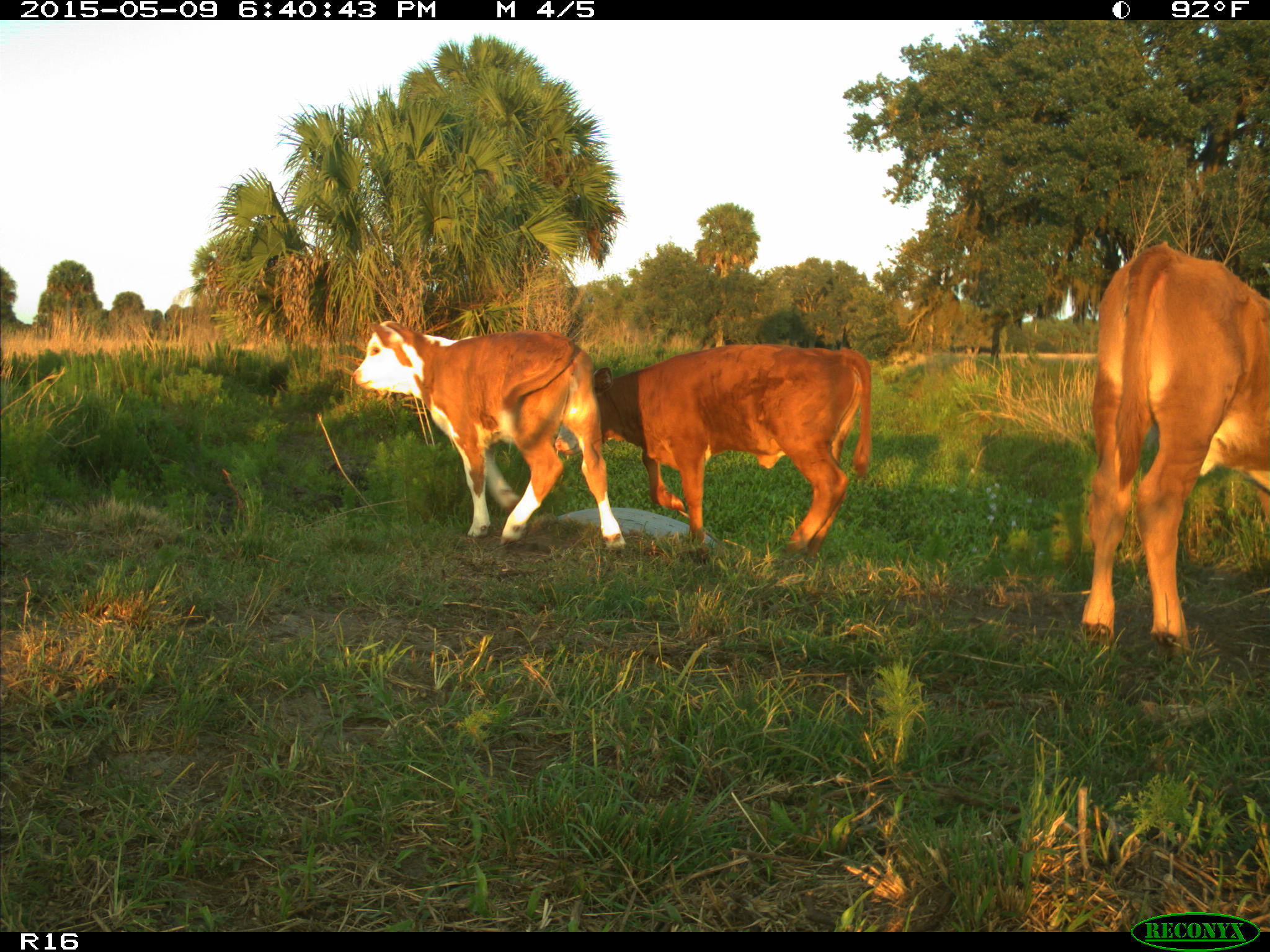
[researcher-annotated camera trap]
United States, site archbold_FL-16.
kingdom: Animalia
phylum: Chordata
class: Mammalia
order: Artiodactyla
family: Bovidae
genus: Bos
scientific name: Bos taurus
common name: domestic cow